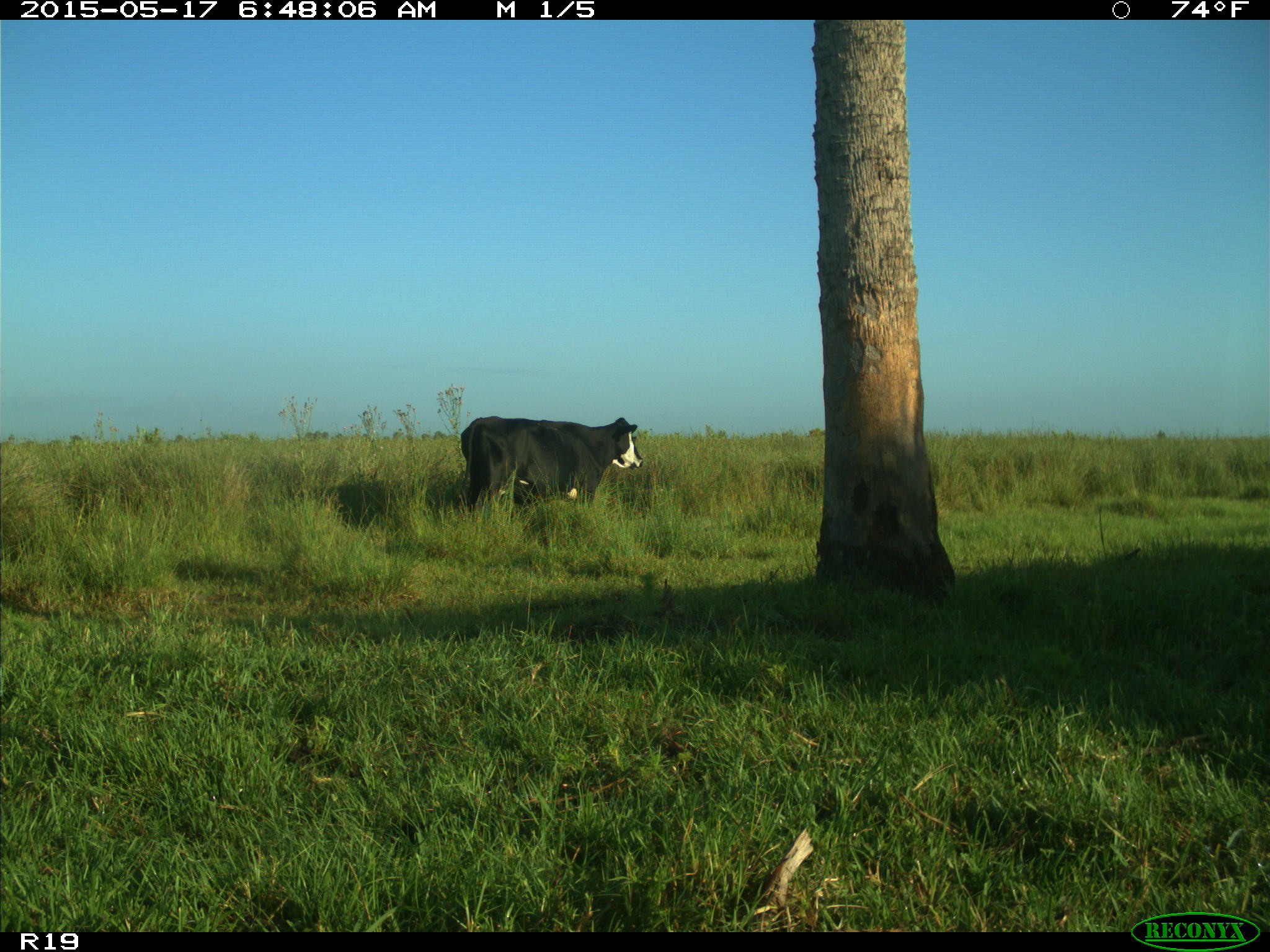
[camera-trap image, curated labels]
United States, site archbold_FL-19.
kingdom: Animalia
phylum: Chordata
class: Mammalia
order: Artiodactyla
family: Bovidae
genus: Bos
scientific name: Bos taurus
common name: domestic cow